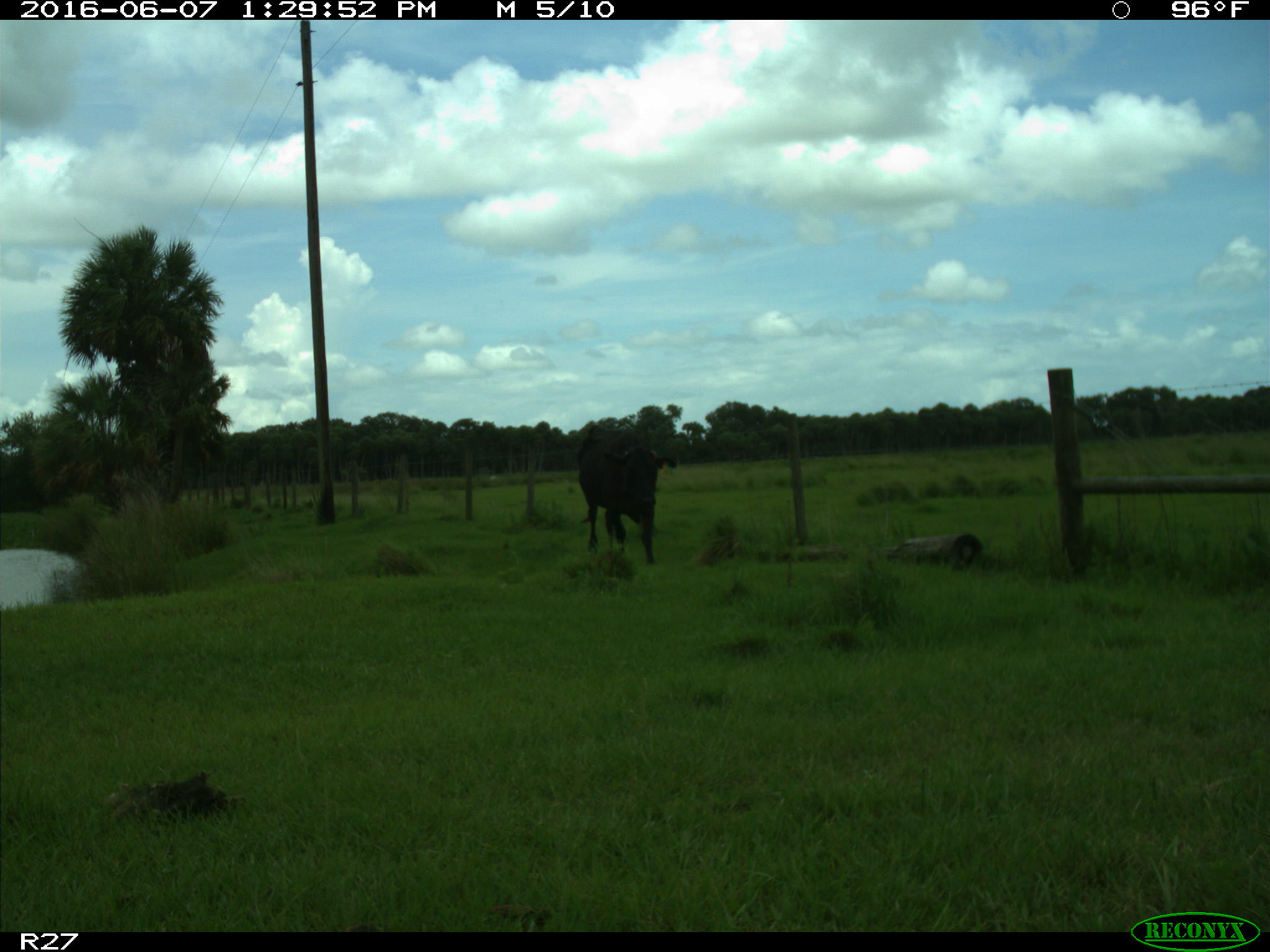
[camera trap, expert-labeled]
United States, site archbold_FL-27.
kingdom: Animalia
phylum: Chordata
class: Mammalia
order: Artiodactyla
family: Bovidae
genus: Bos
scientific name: Bos taurus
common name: domestic cow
Bos taurus (domestic cow).